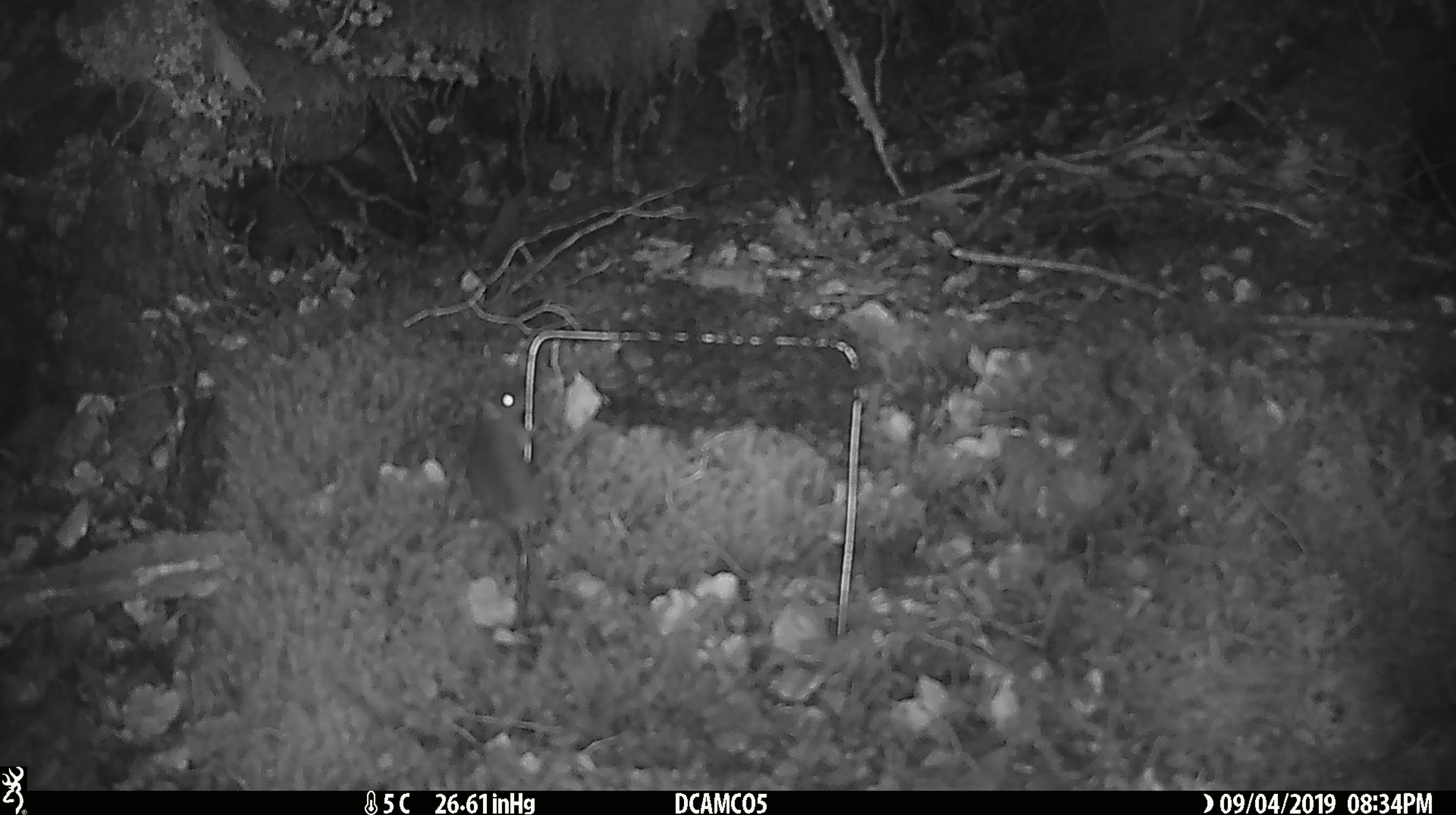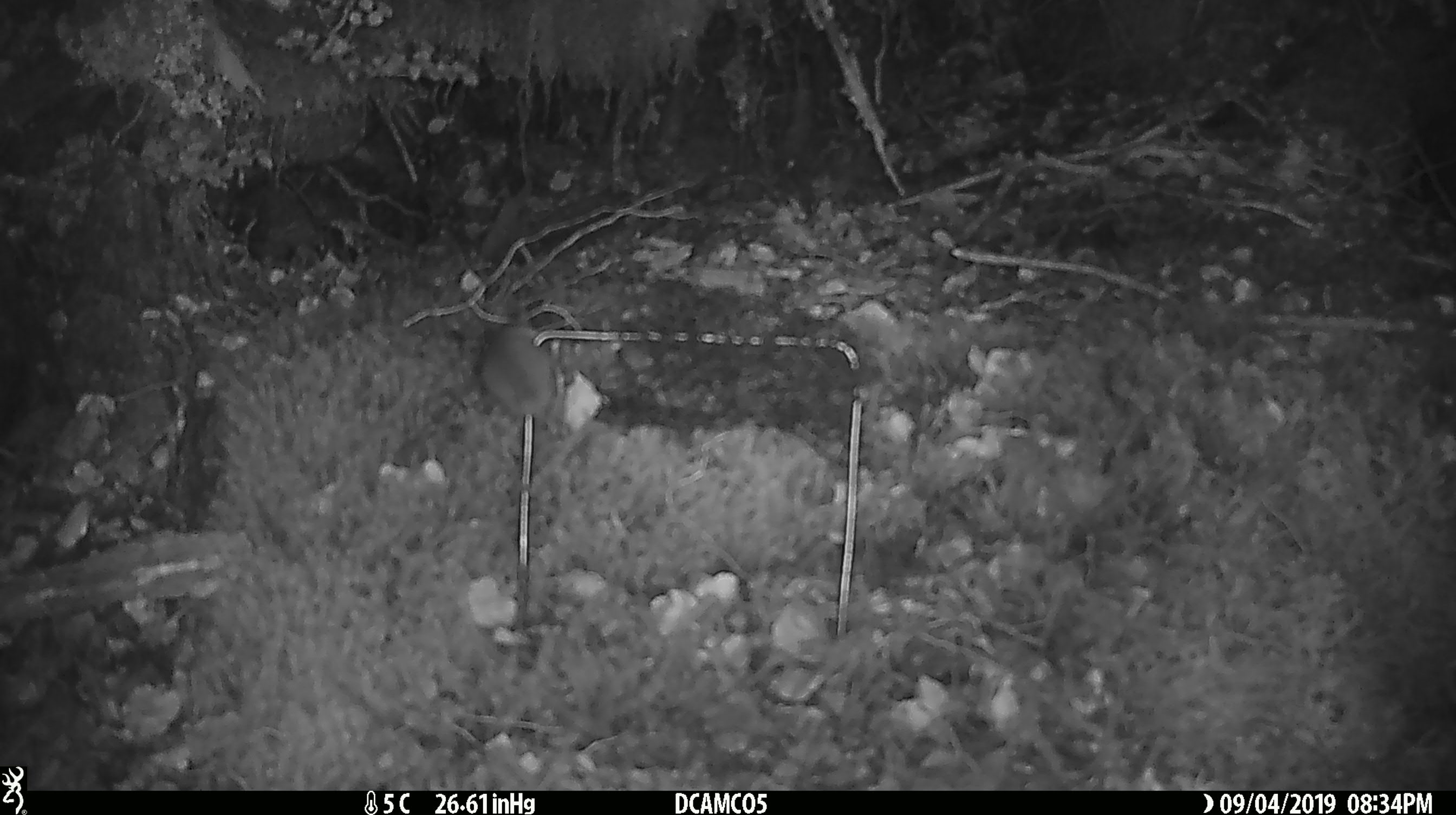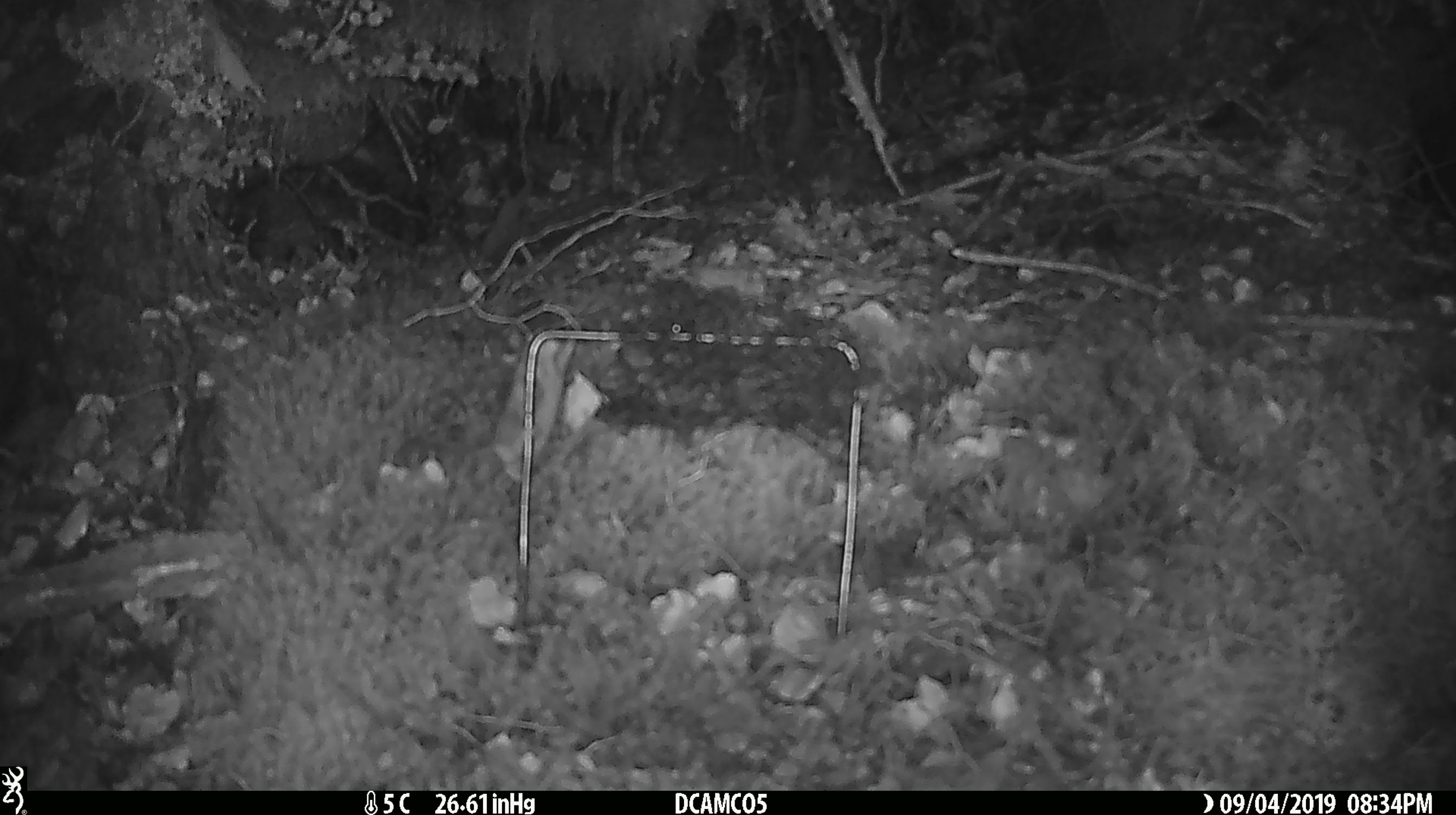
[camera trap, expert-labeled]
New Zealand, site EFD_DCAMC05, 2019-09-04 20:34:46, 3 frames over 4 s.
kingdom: Animalia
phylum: Chordata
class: Mammalia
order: Rodentia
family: Muridae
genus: Mus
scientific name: Mus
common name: mouse